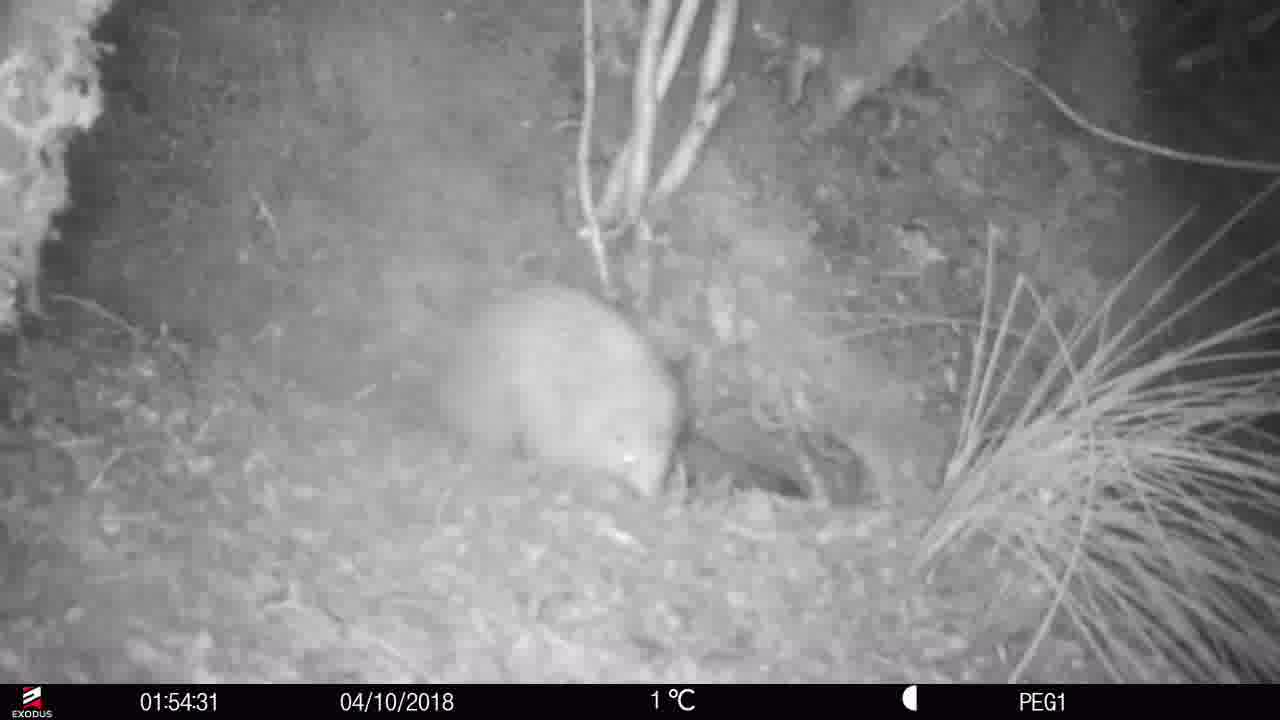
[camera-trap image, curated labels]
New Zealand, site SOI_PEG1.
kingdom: Animalia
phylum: Chordata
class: Aves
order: Apterygiformes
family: Apterygidae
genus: Apteryx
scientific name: Apteryx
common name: kiwi